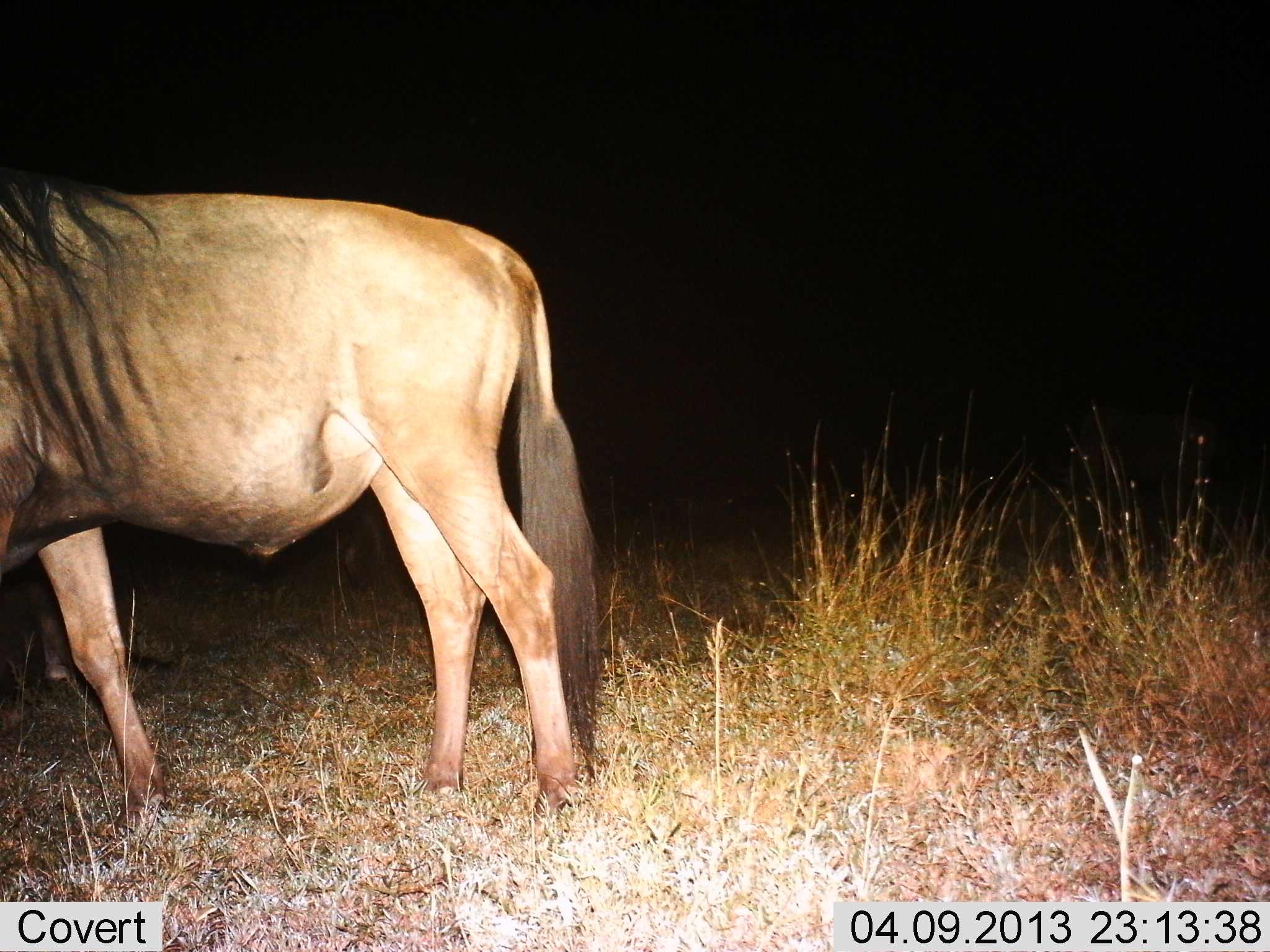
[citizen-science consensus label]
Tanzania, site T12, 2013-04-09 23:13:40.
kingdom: Animalia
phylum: Chordata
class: Mammalia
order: Artiodactyla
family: Bovidae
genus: Connochaetes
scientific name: Connochaetes taurinus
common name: blue wildebeest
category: wildebeest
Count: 1.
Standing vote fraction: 93%.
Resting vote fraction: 0%.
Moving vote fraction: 7%.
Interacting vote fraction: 0%.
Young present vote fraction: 0%.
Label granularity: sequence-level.